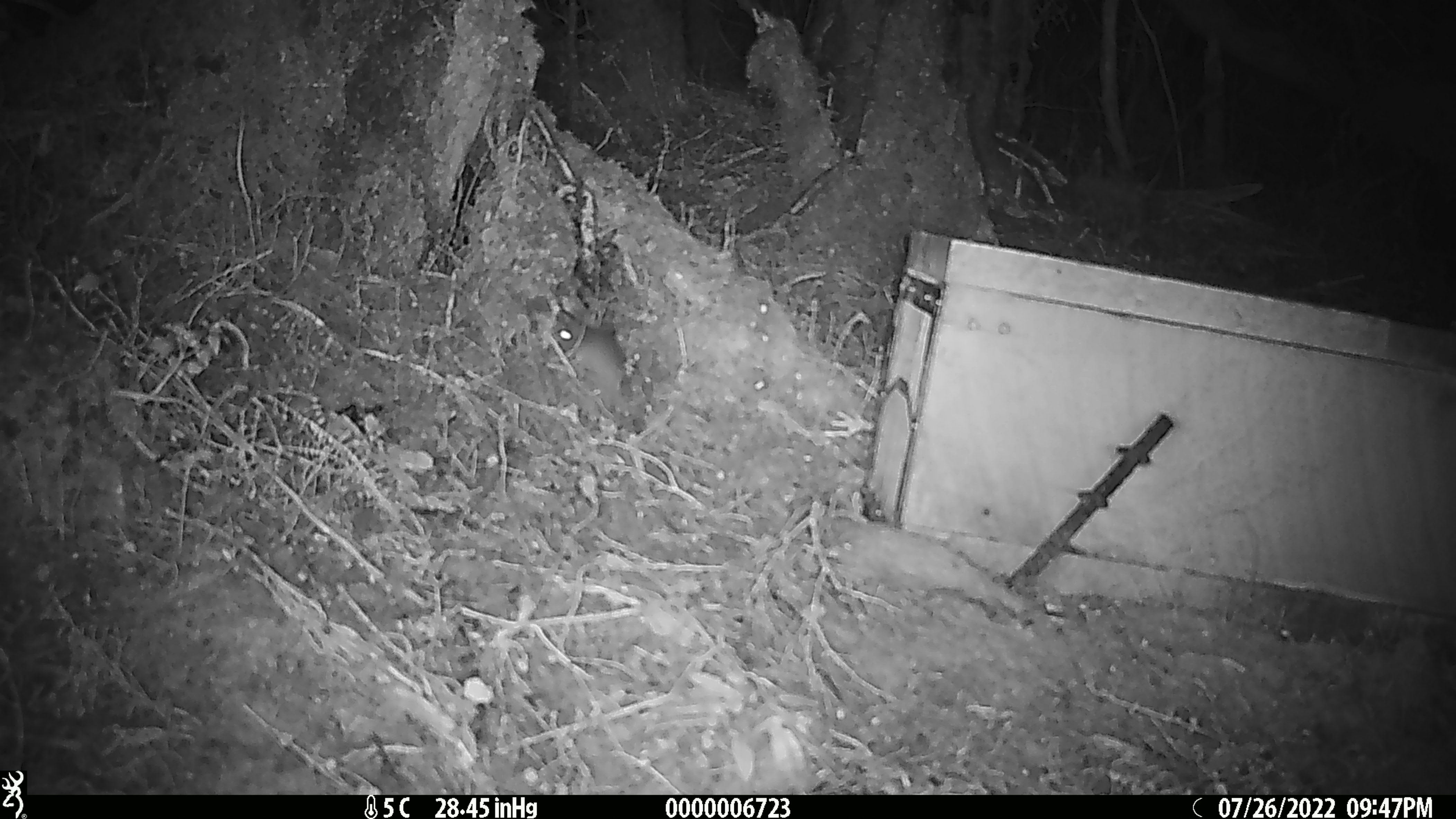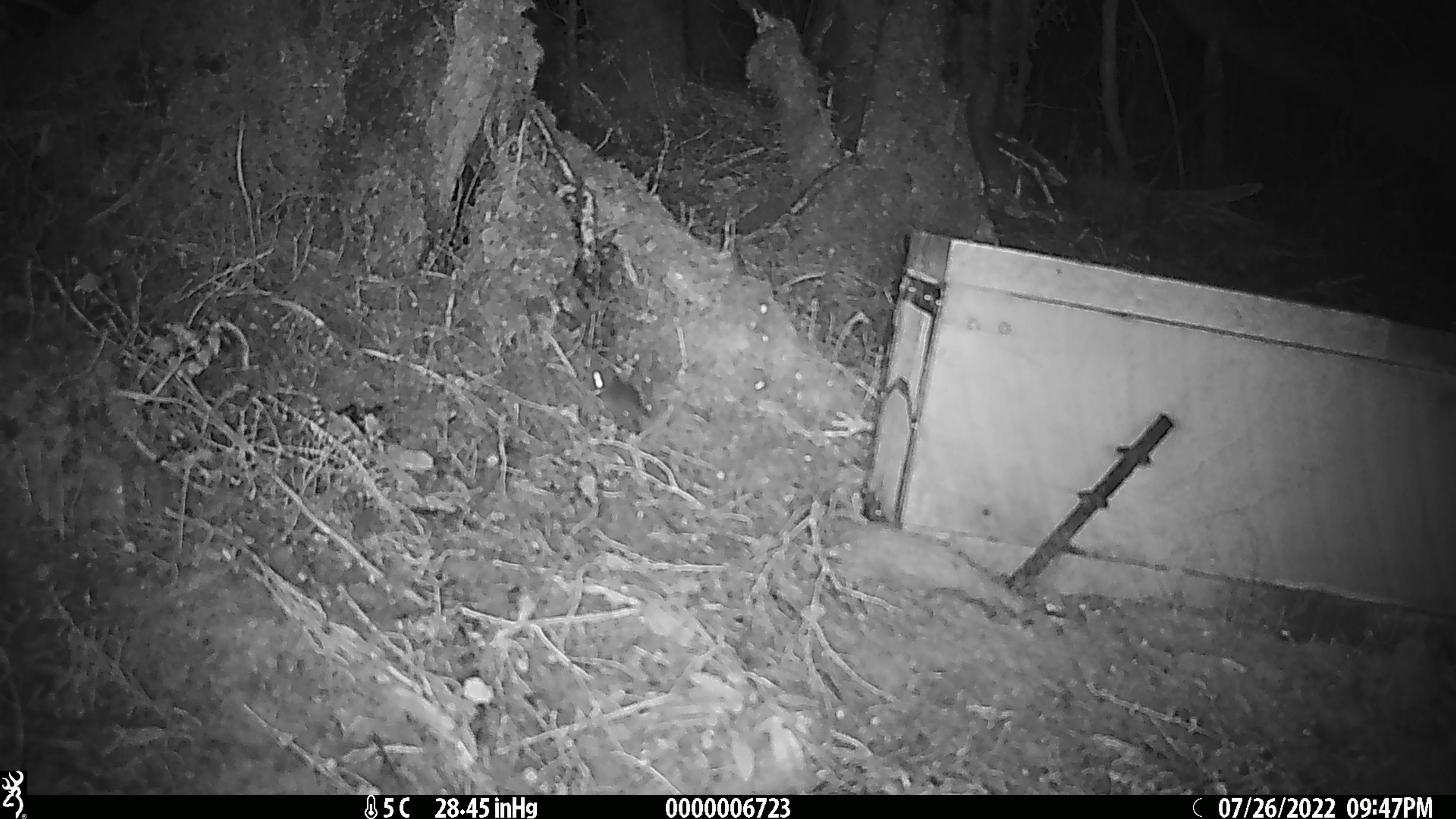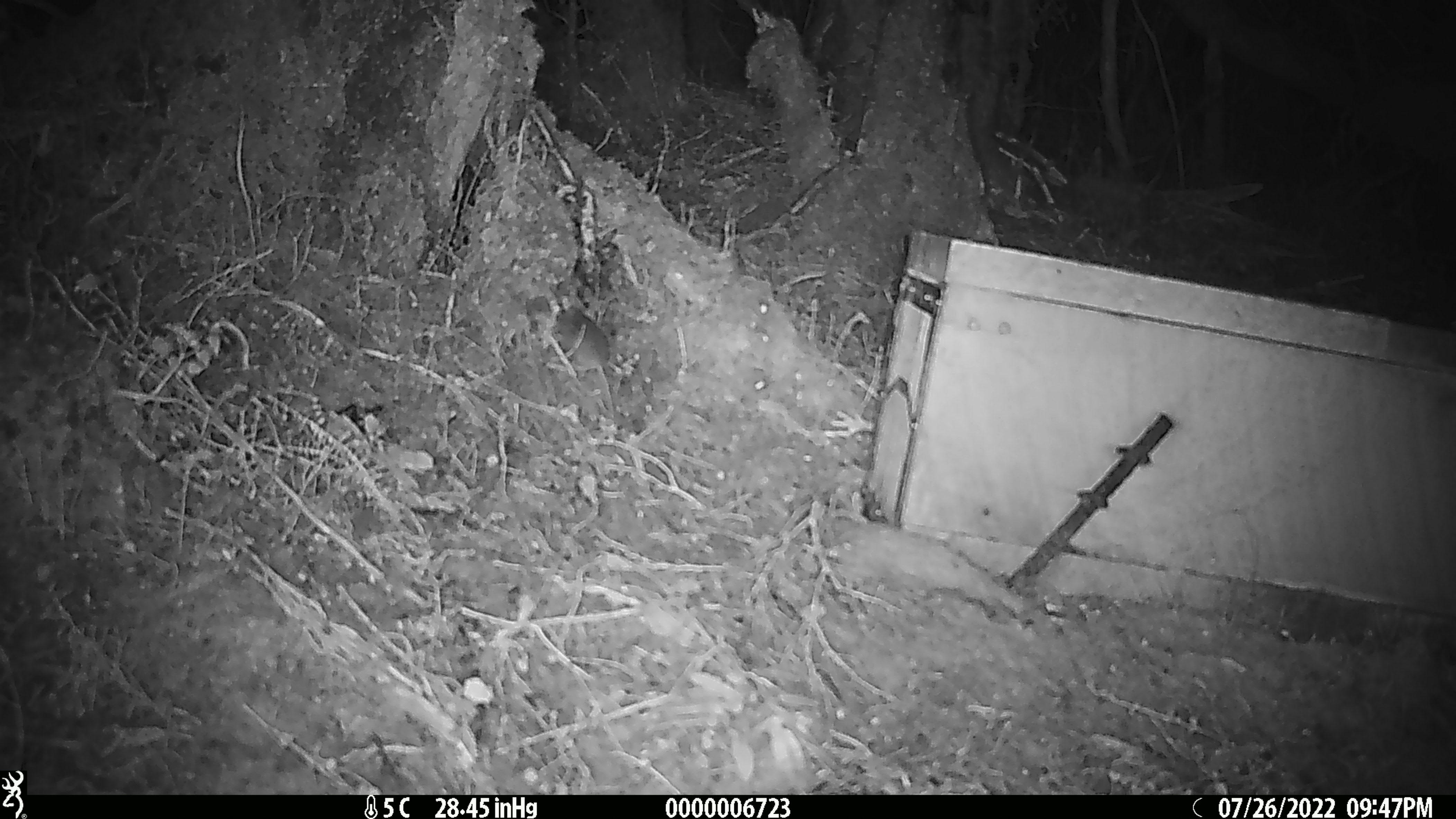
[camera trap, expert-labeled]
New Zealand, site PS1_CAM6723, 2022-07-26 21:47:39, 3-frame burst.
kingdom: Animalia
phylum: Chordata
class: Mammalia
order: Rodentia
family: Muridae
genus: Mus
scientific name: Mus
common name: mouse